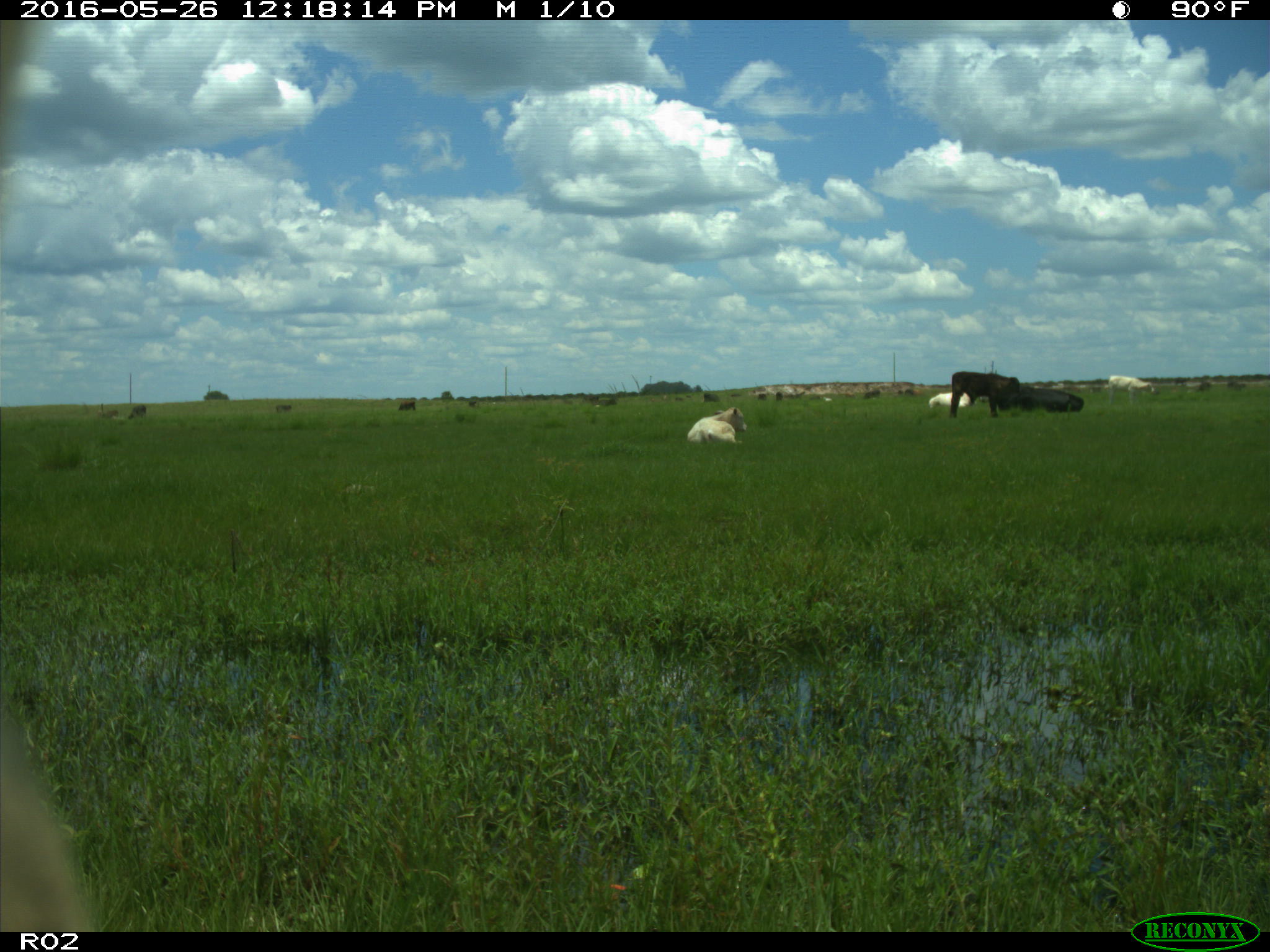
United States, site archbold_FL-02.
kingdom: Animalia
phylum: Chordata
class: Mammalia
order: Artiodactyla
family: Bovidae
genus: Bos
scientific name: Bos taurus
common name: domestic cow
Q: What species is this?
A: Bos taurus (domestic cow).